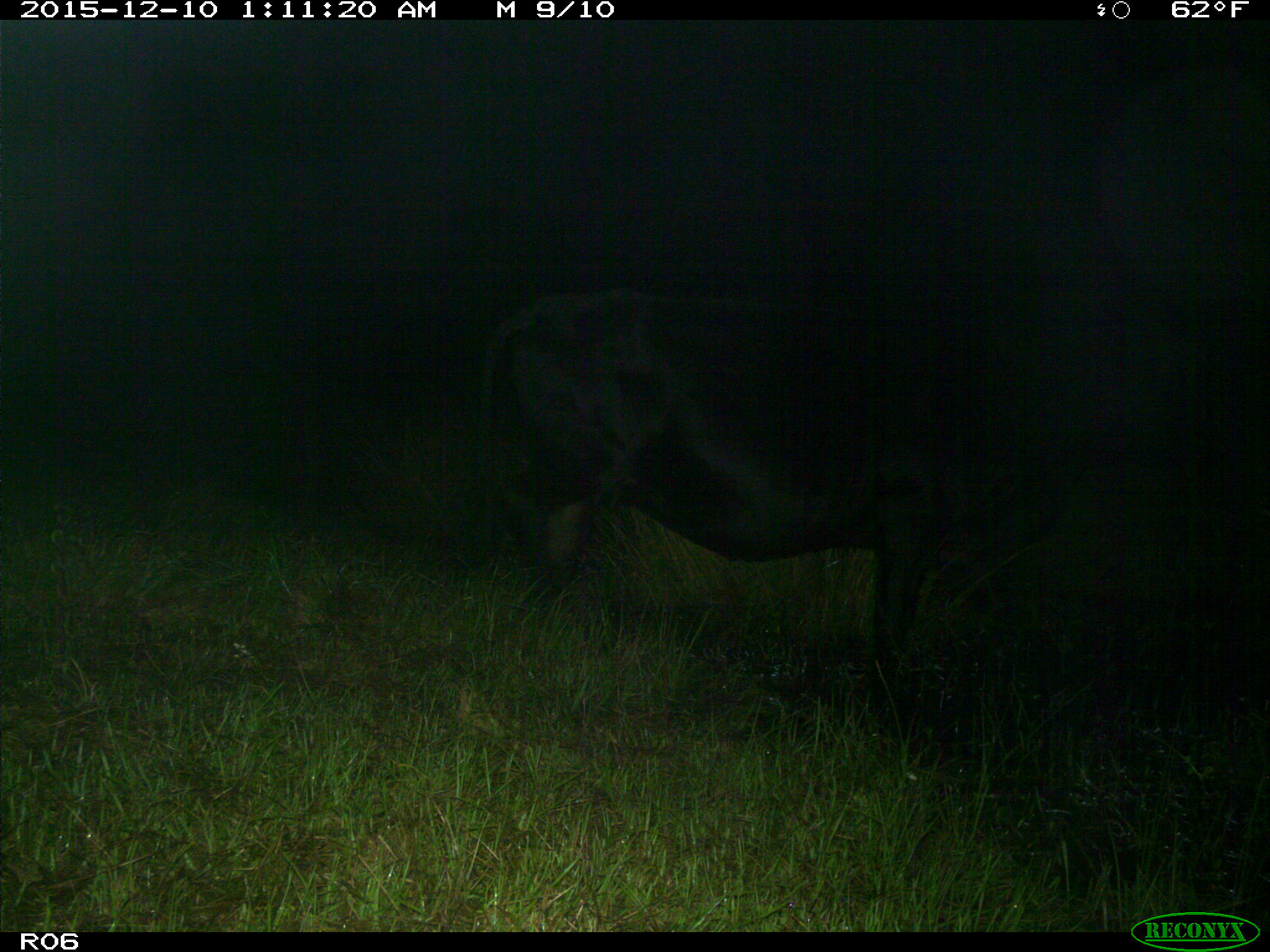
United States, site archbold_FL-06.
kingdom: Animalia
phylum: Chordata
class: Mammalia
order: Artiodactyla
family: Bovidae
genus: Bos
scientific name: Bos taurus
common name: domestic cow